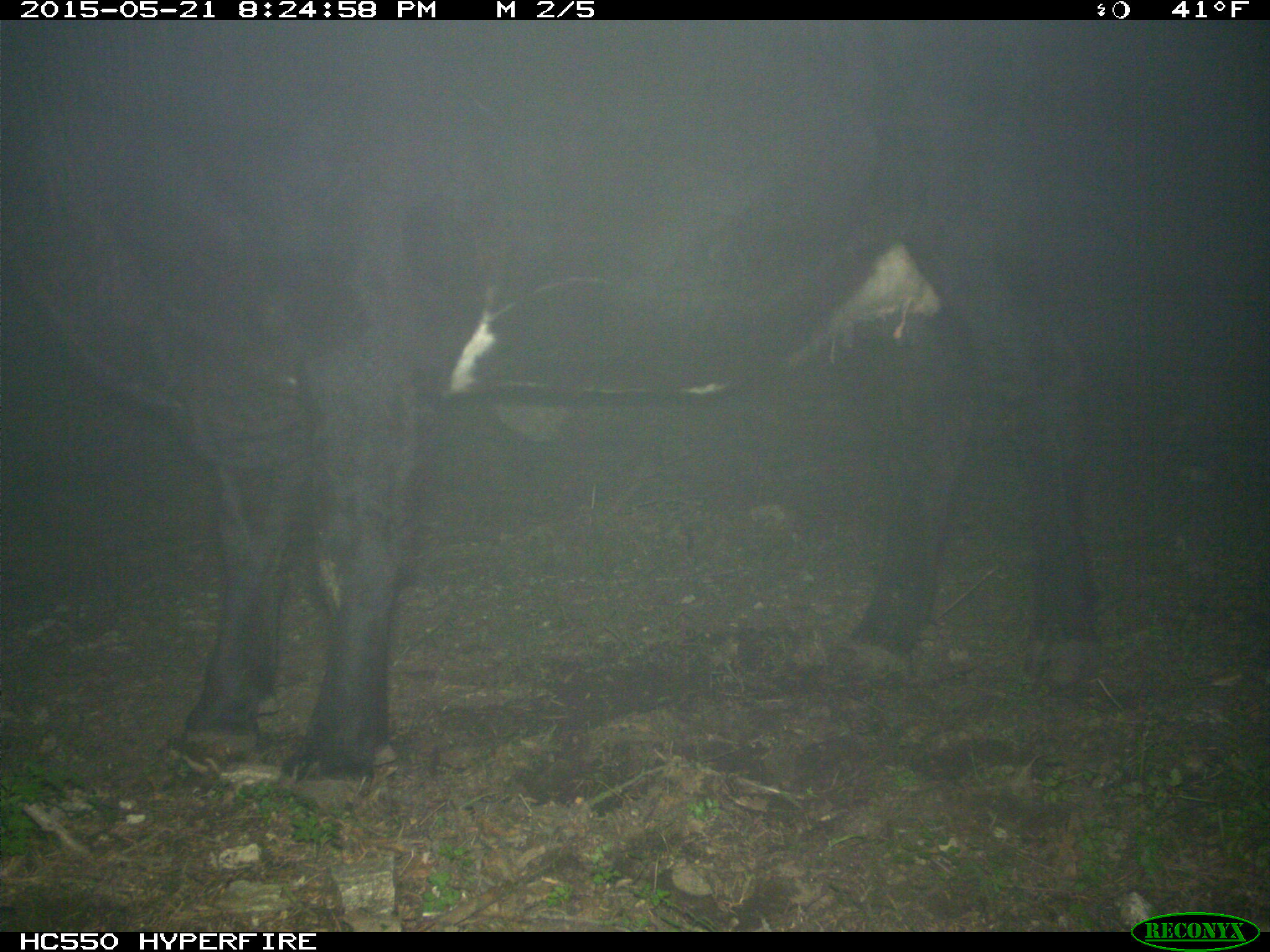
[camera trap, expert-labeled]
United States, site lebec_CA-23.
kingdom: Animalia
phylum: Chordata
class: Mammalia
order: Artiodactyla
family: Bovidae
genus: Bos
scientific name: Bos taurus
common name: domestic cow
Bos taurus (domestic cow).